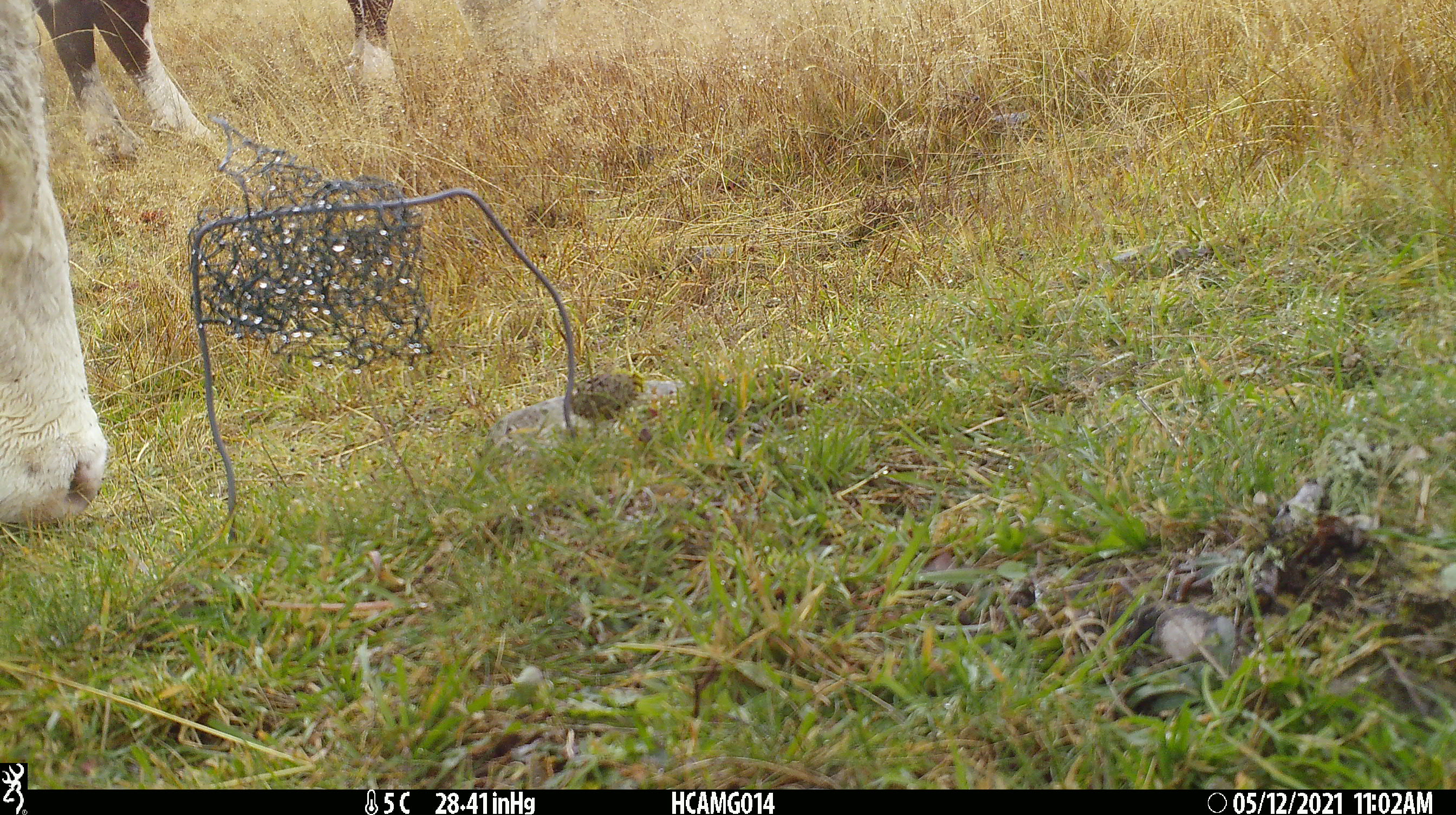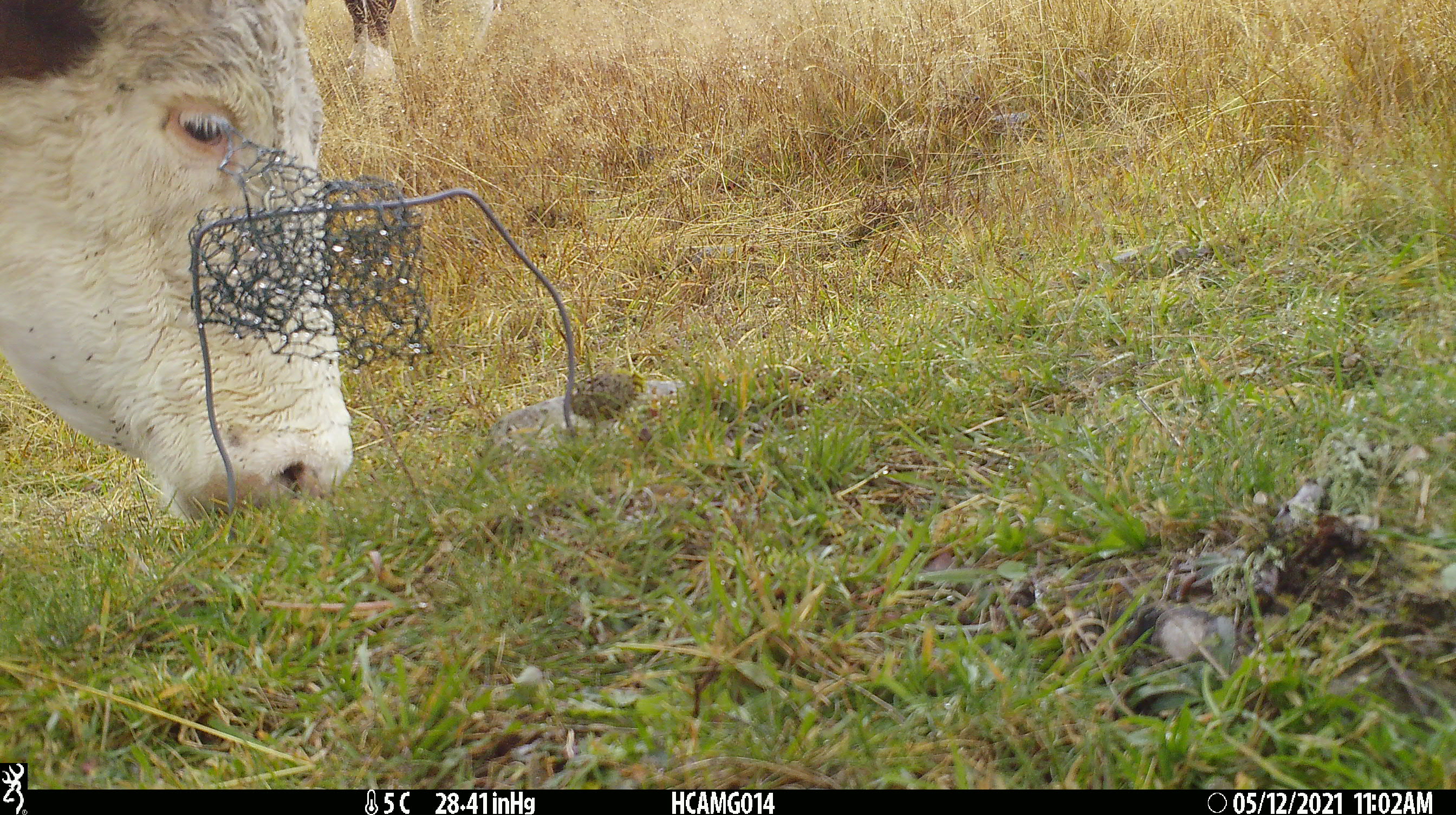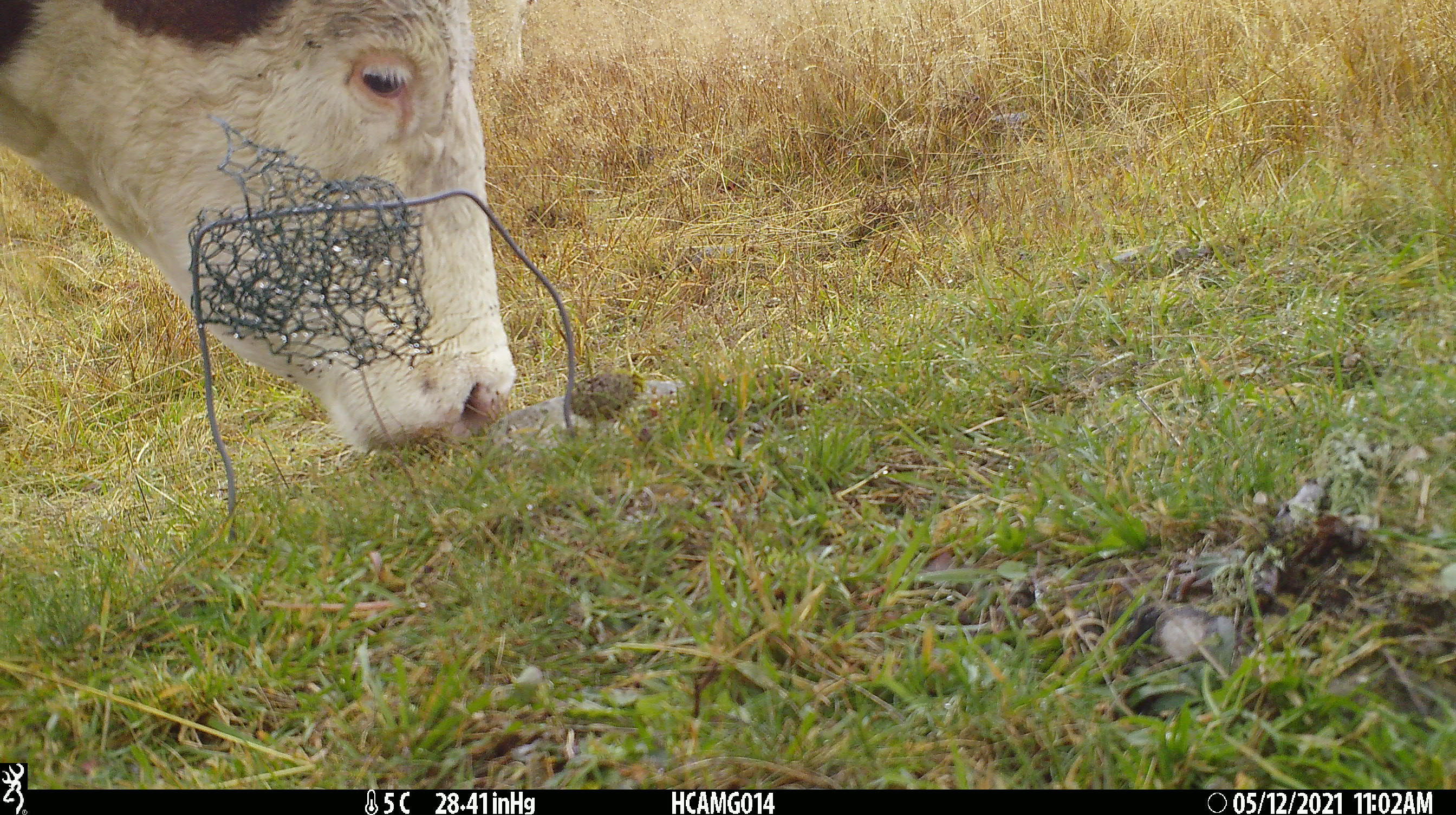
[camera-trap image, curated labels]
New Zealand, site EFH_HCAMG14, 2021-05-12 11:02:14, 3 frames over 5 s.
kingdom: Animalia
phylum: Chordata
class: Mammalia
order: Artiodactyla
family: Bovidae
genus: Bos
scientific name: Bos taurus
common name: domestic cow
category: cow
Cow (domestic cow) (Bos taurus).